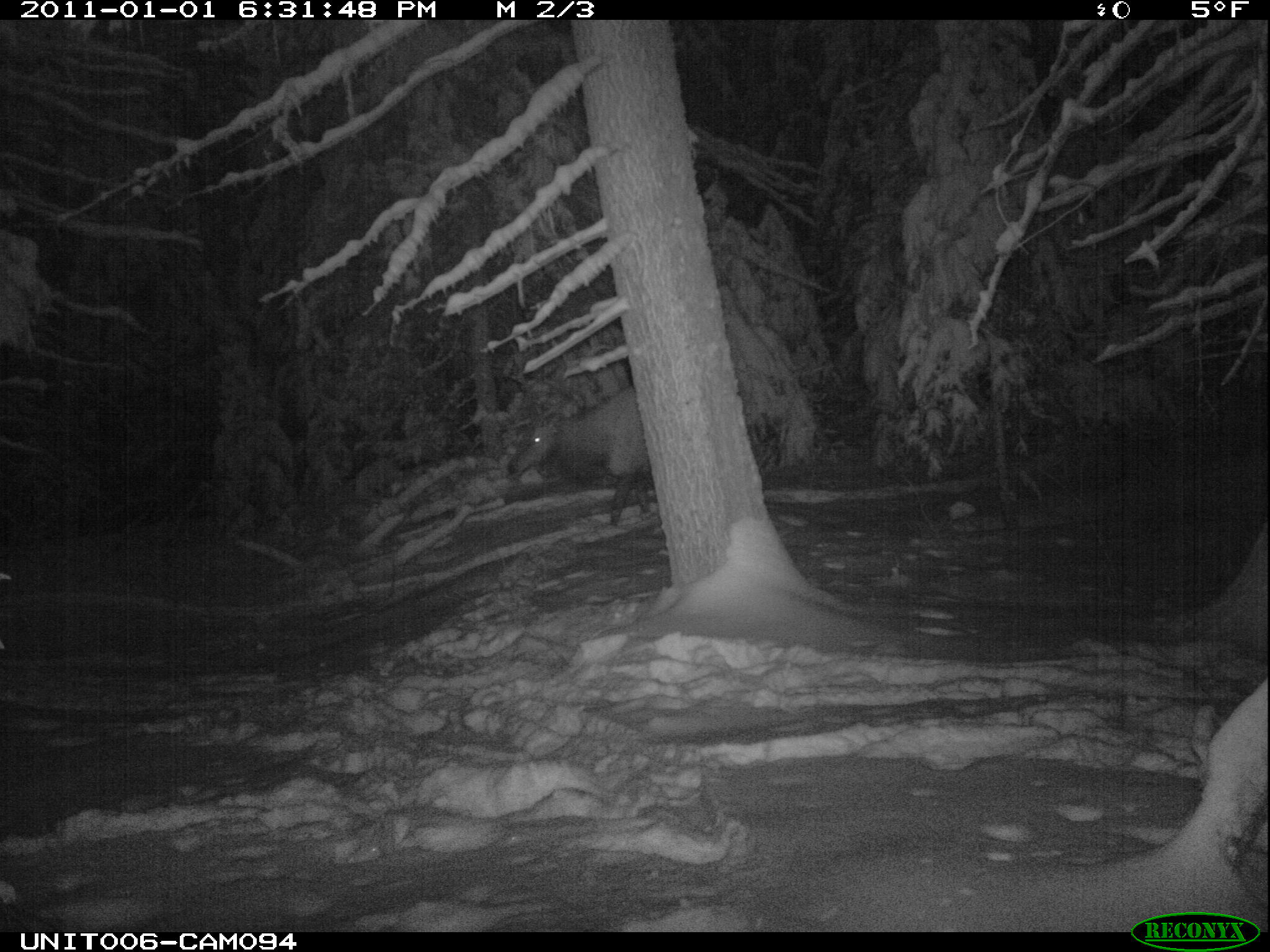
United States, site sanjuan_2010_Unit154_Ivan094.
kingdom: Animalia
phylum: Chordata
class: Mammalia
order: Artiodactyla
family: Cervidae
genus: Cervus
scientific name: Cervus elaphus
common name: red deer